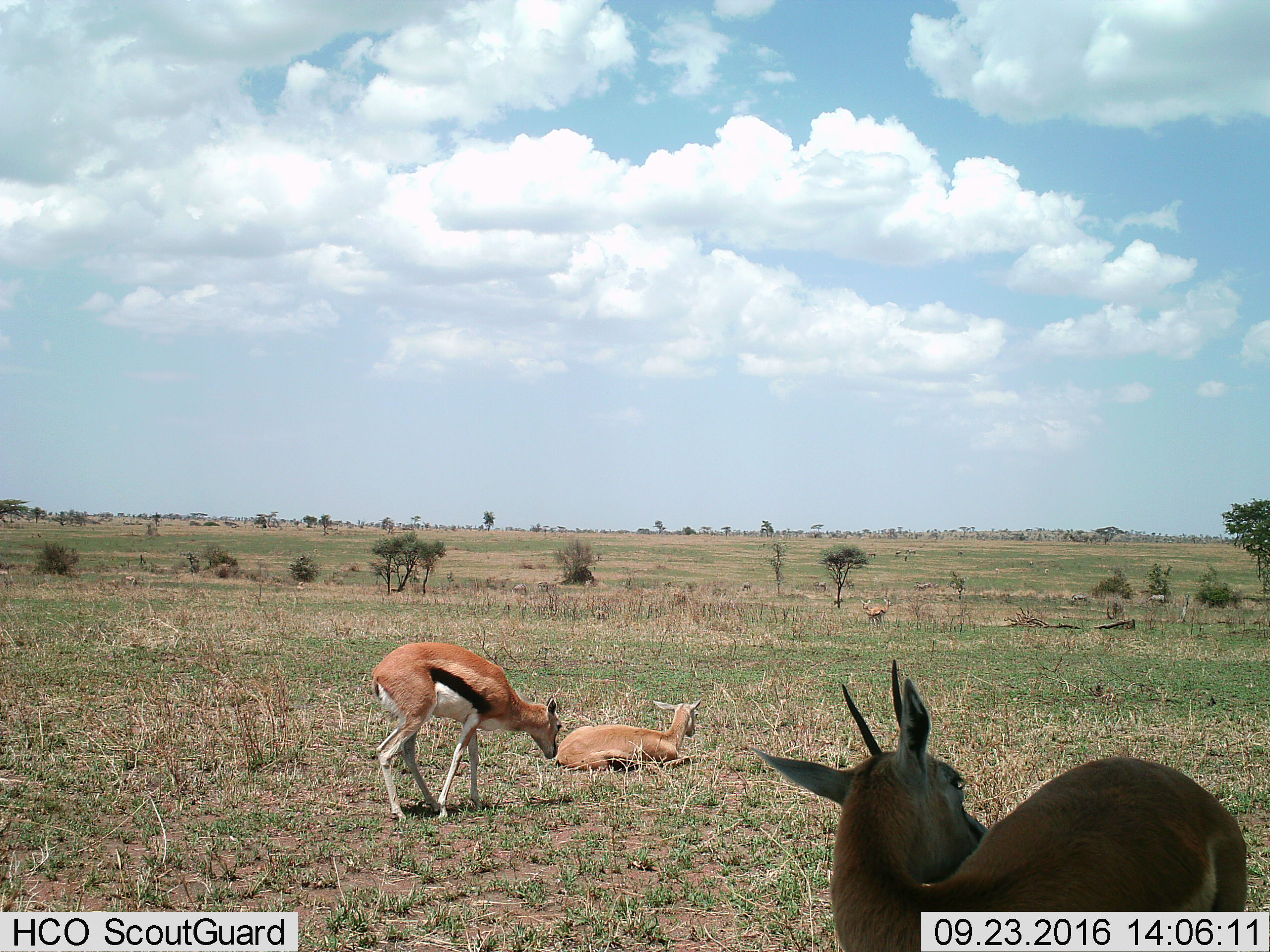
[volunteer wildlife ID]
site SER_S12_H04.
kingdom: Animalia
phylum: Chordata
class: Mammalia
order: Artiodactyla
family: Bovidae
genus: Eudorcas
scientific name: Eudorcas thomsonii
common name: thomson's gazelle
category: gazellethomsons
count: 3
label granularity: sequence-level